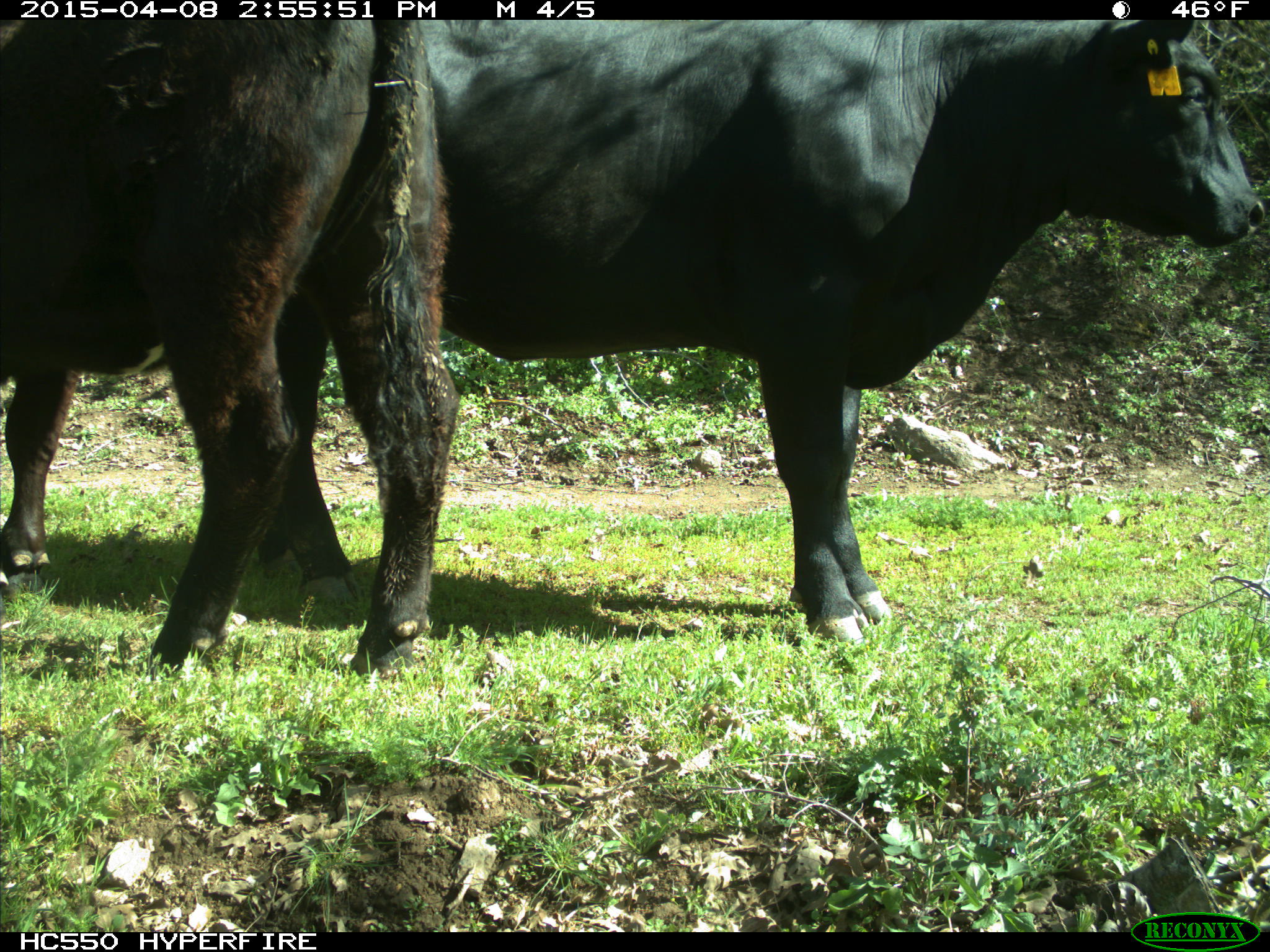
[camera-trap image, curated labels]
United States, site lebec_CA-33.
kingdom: Animalia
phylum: Chordata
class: Mammalia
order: Artiodactyla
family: Bovidae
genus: Bos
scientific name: Bos taurus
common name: domestic cow